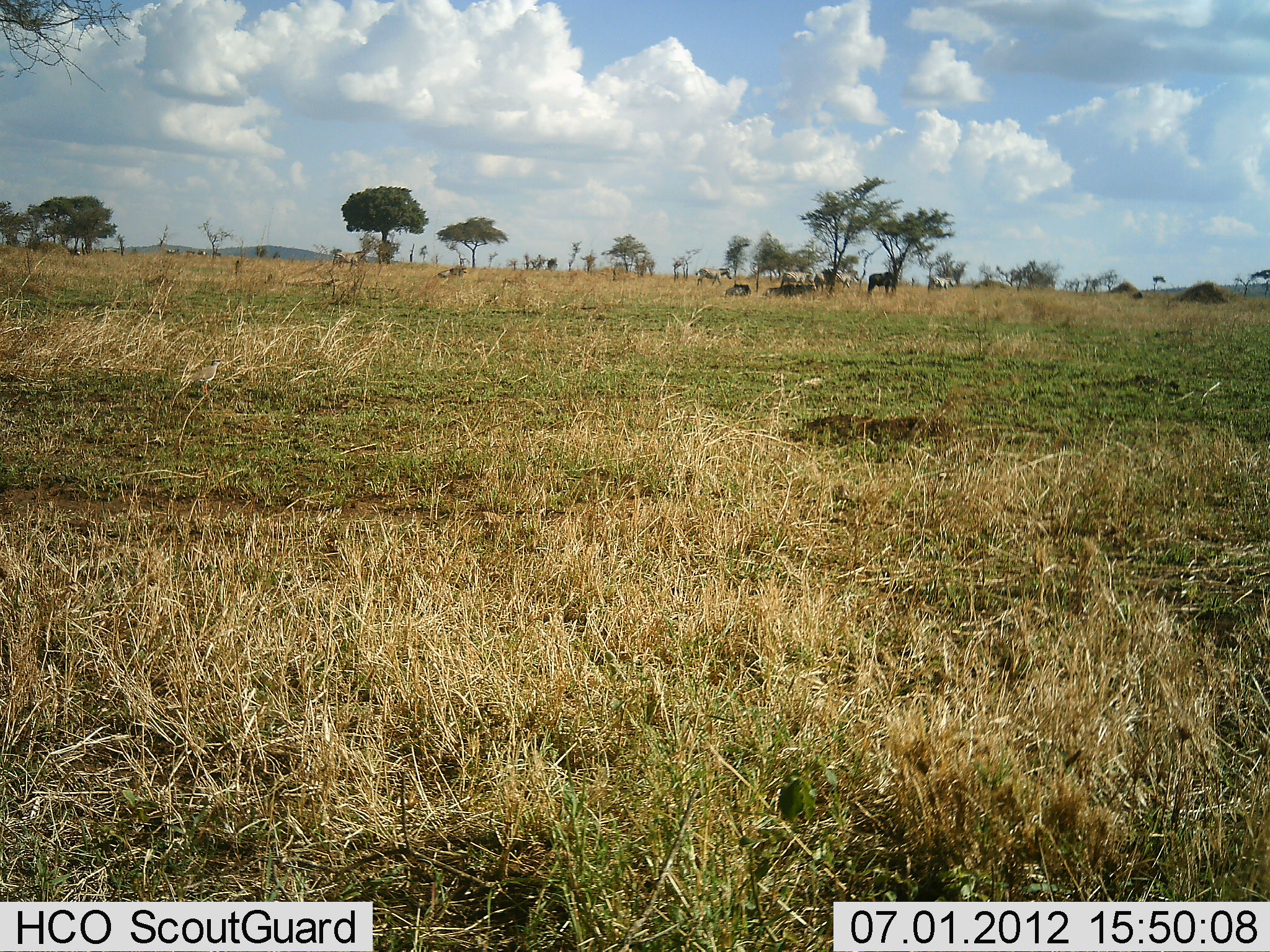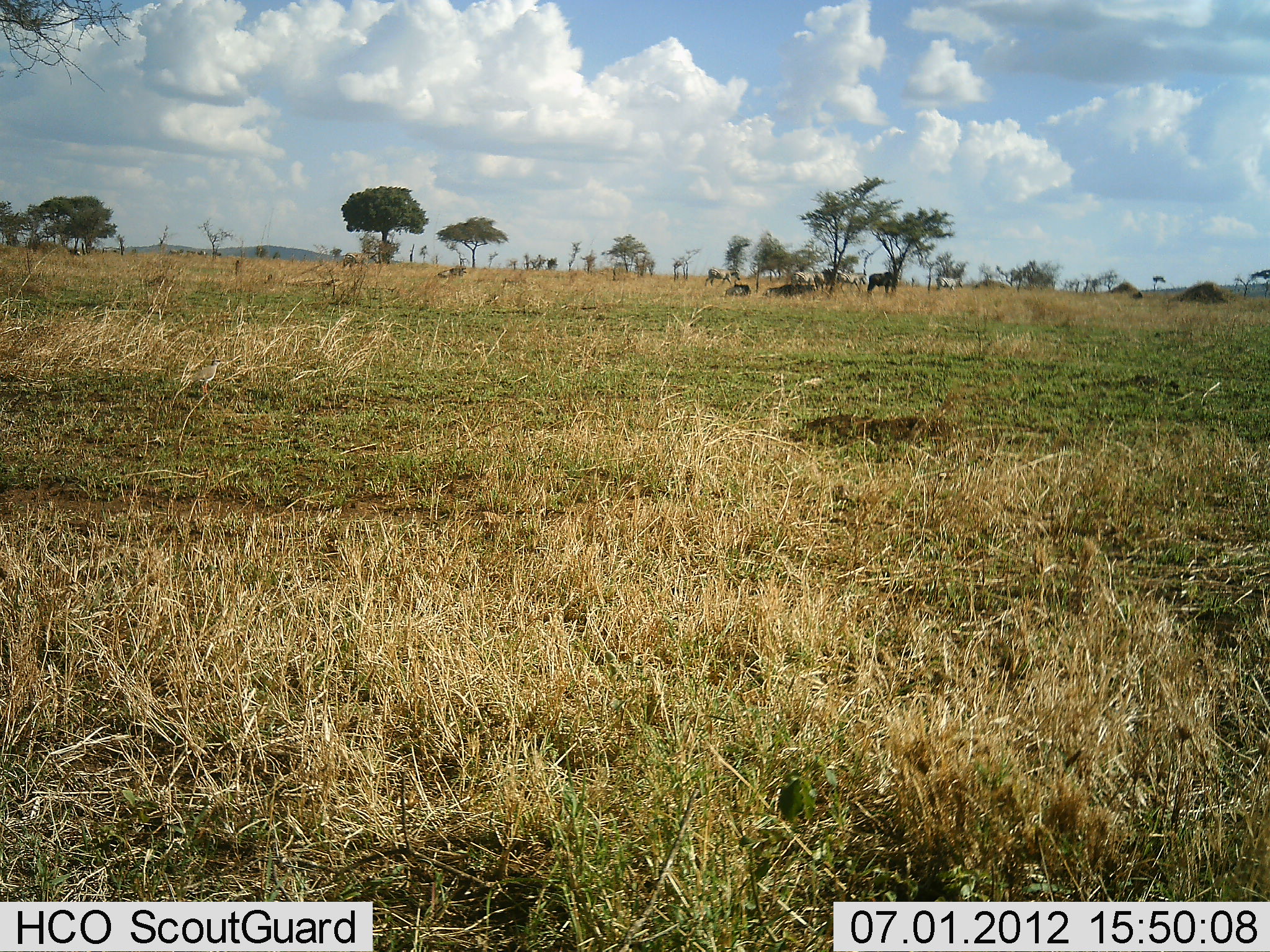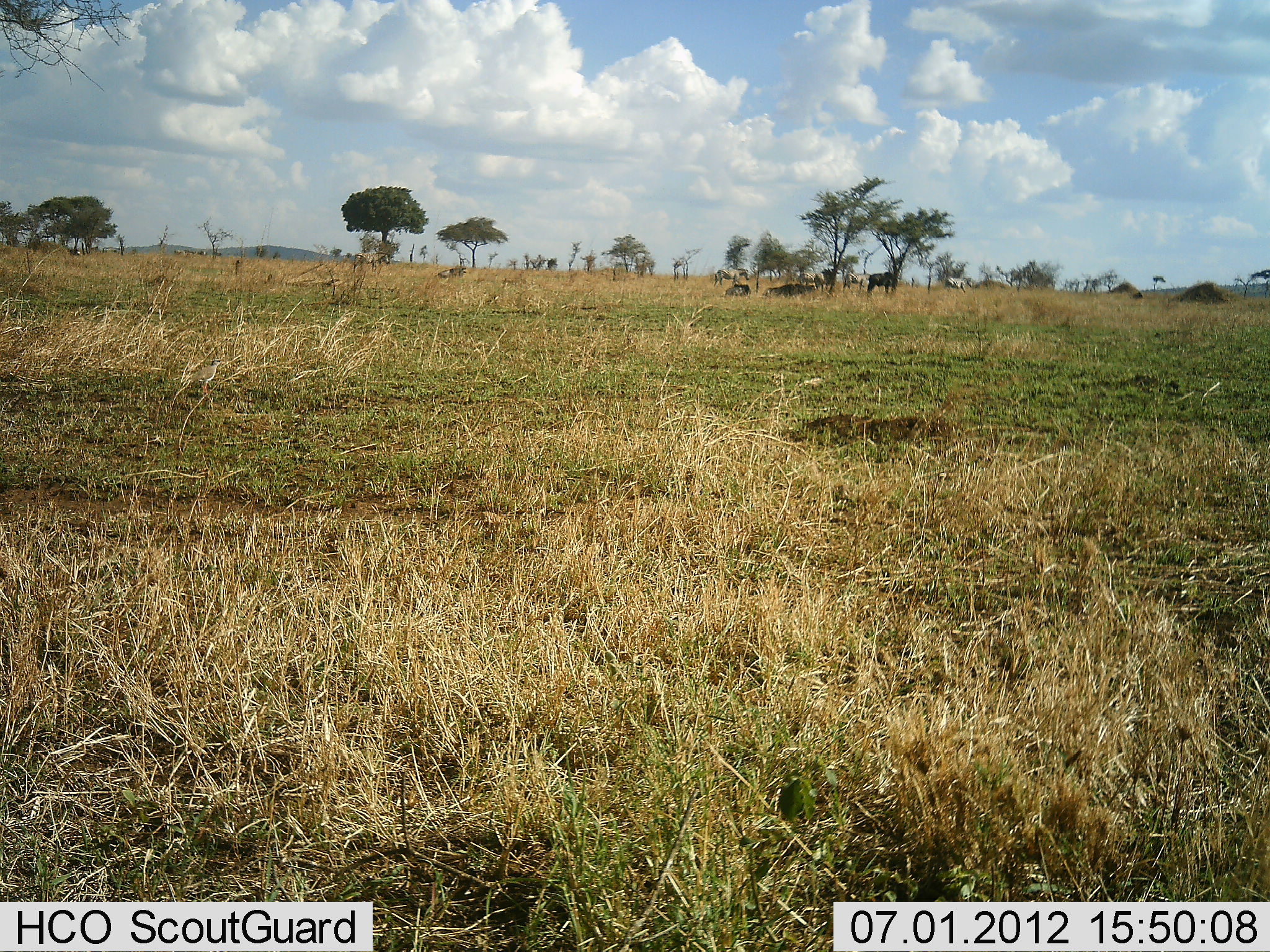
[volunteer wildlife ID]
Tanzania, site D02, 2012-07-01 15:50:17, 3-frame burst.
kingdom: Animalia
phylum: Chordata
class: Mammalia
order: Artiodactyla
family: Bovidae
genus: Connochaetes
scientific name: Connochaetes taurinus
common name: blue wildebeest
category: wildebeest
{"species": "wildebeest (blue wildebeest) (Connochaetes taurinus)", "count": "3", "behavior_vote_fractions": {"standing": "60%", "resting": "70%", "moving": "20%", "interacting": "0%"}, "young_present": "0%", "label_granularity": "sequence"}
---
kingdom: Animalia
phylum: Chordata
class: Mammalia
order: Perissodactyla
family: Equidae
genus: Equus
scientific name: Equus quagga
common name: plains zebra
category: zebra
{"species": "zebra (plains zebra) (Equus quagga)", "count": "5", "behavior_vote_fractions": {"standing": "7%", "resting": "0%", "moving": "93%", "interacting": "0%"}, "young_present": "0%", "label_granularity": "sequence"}